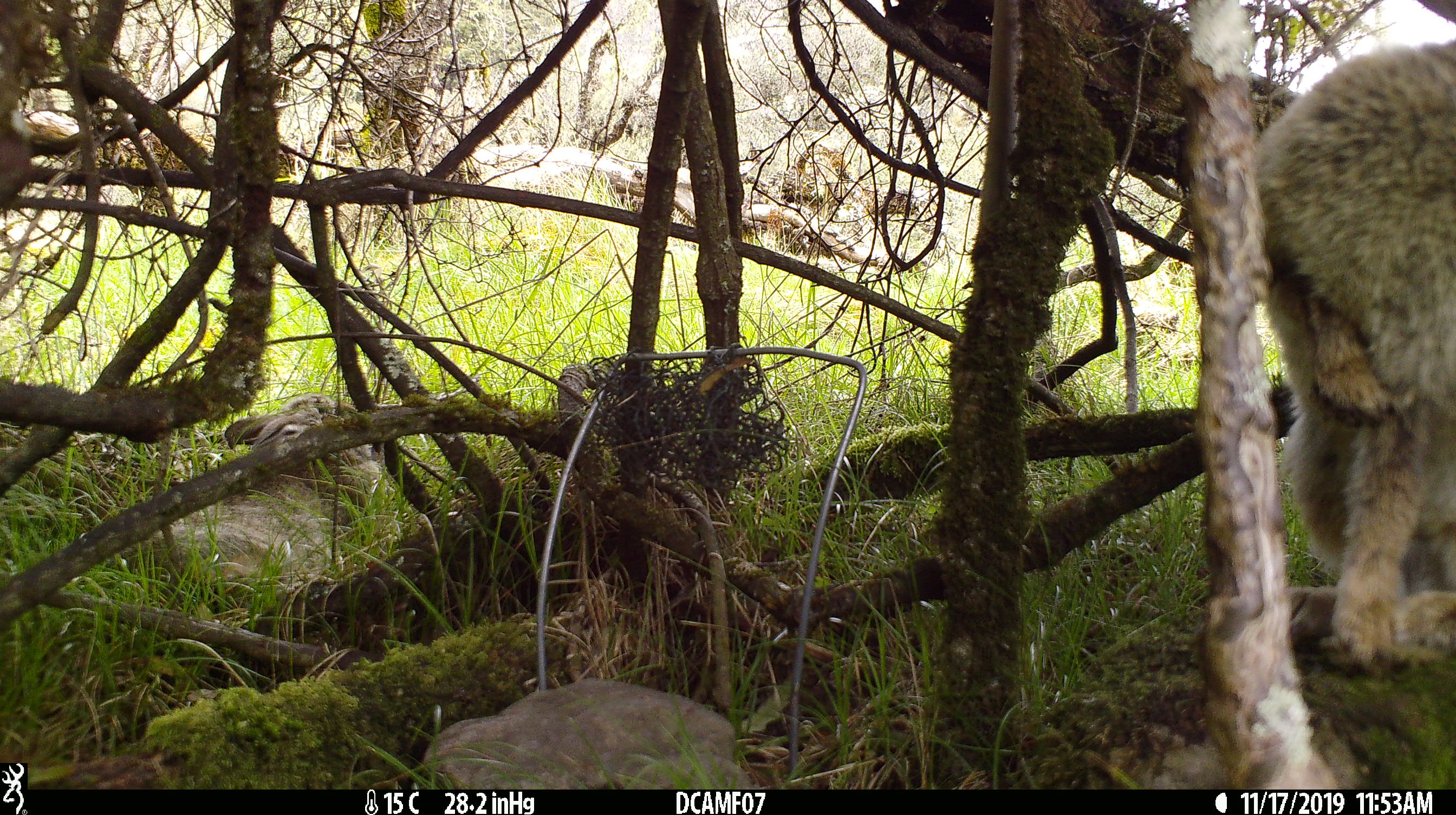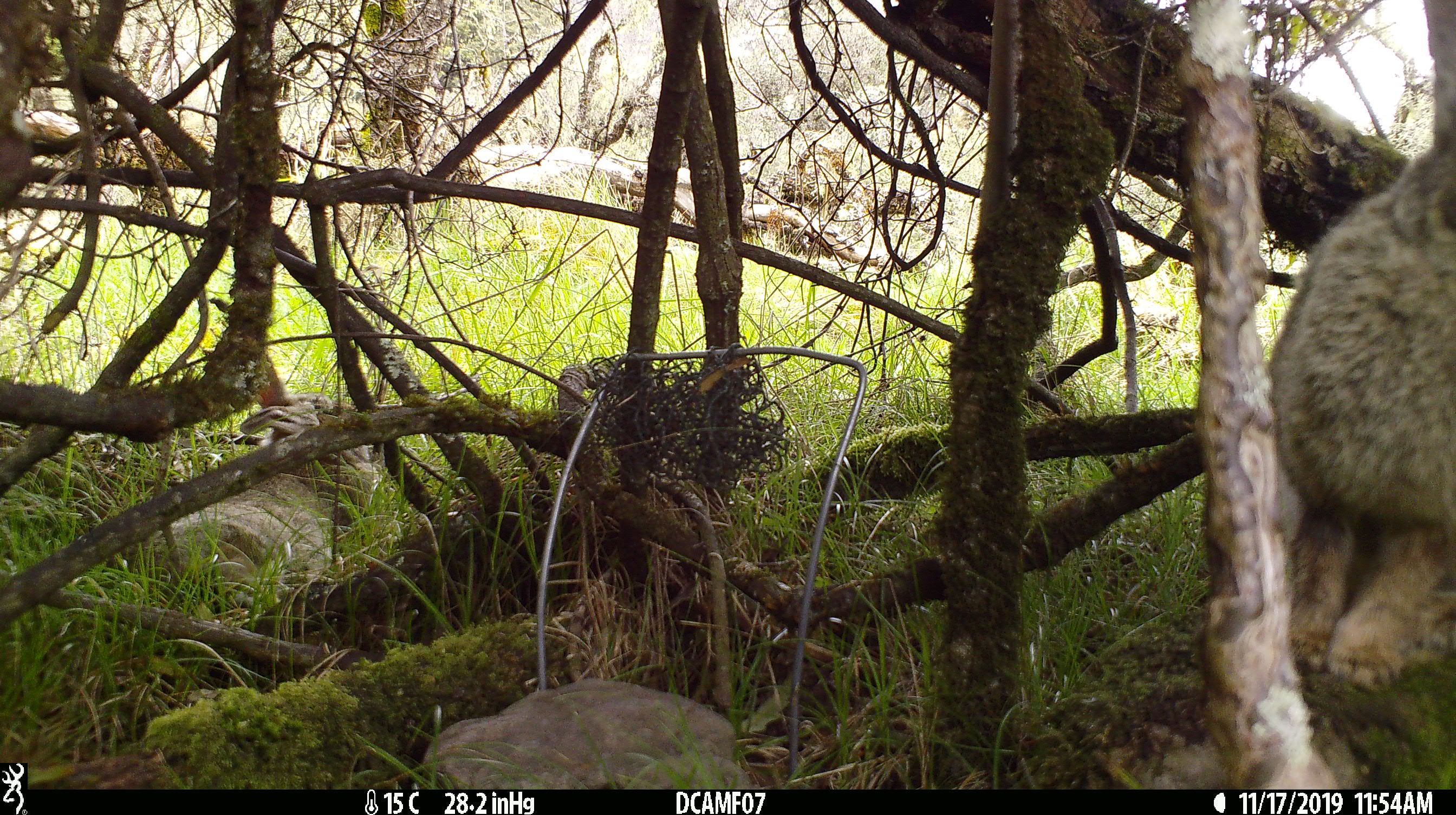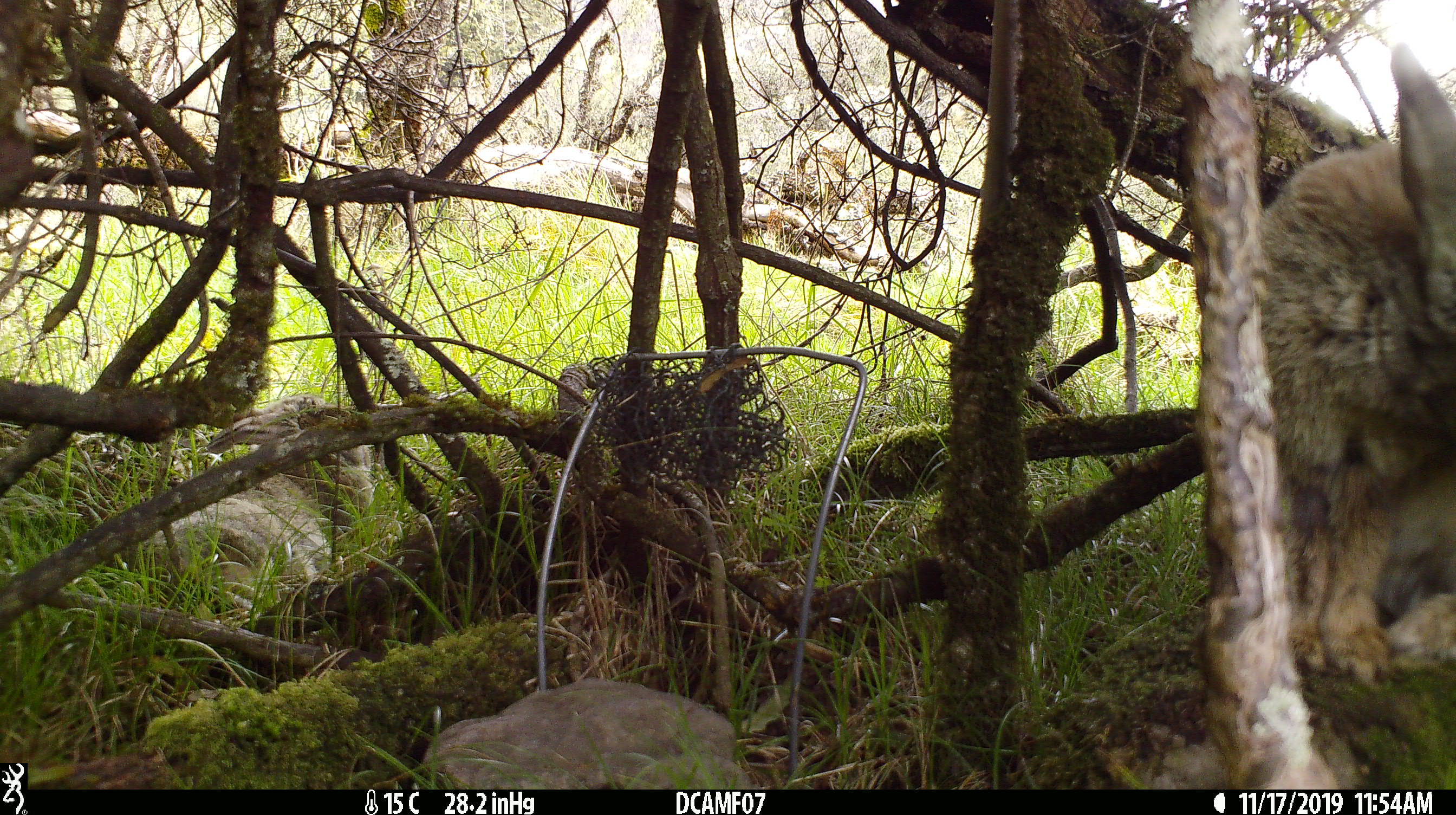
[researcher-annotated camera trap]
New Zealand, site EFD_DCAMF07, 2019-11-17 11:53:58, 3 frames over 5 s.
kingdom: Animalia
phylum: Chordata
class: Mammalia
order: Lagomorpha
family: Leporidae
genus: Oryctolagus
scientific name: Oryctolagus cuniculus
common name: european rabbit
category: rabbit